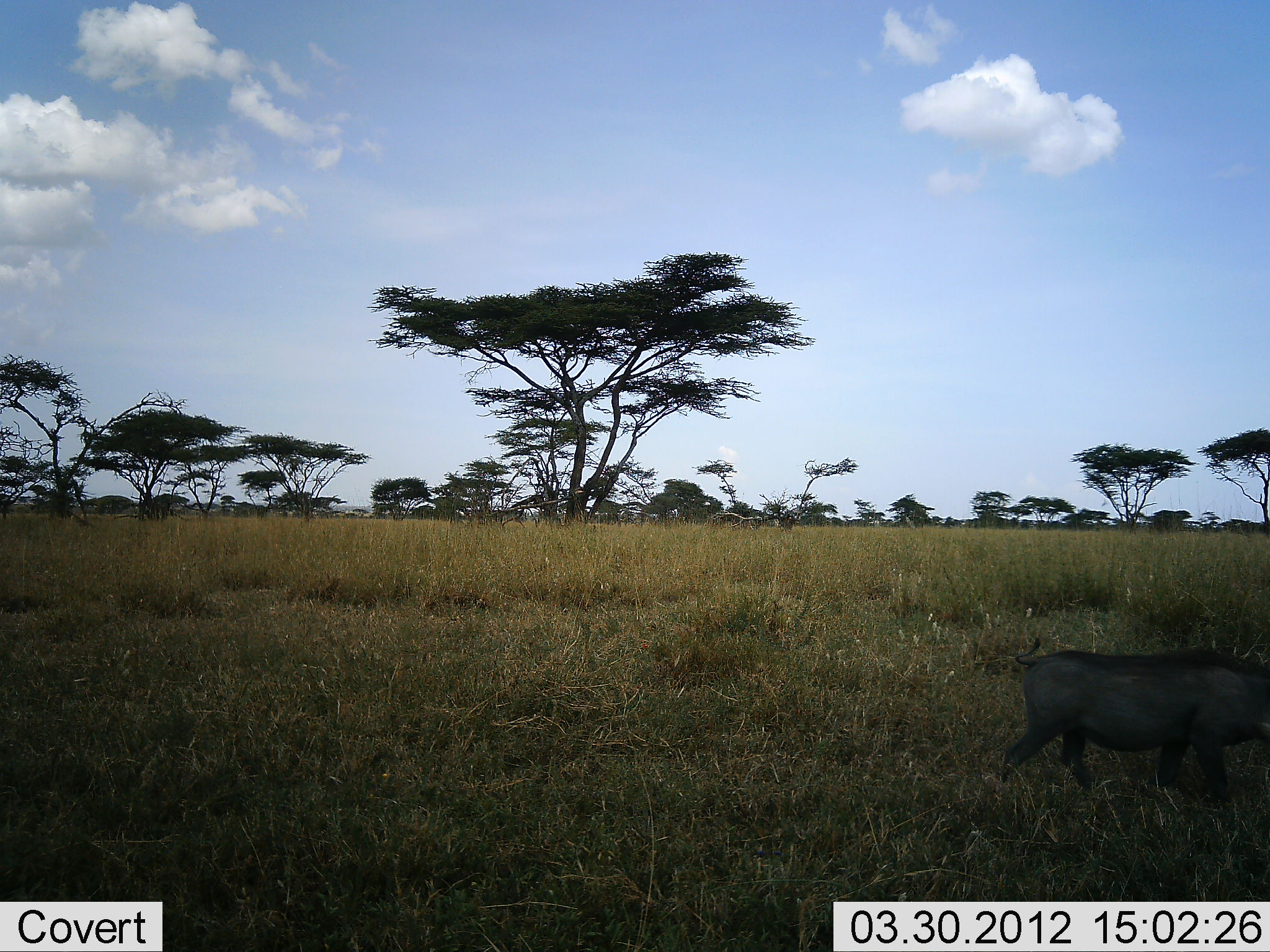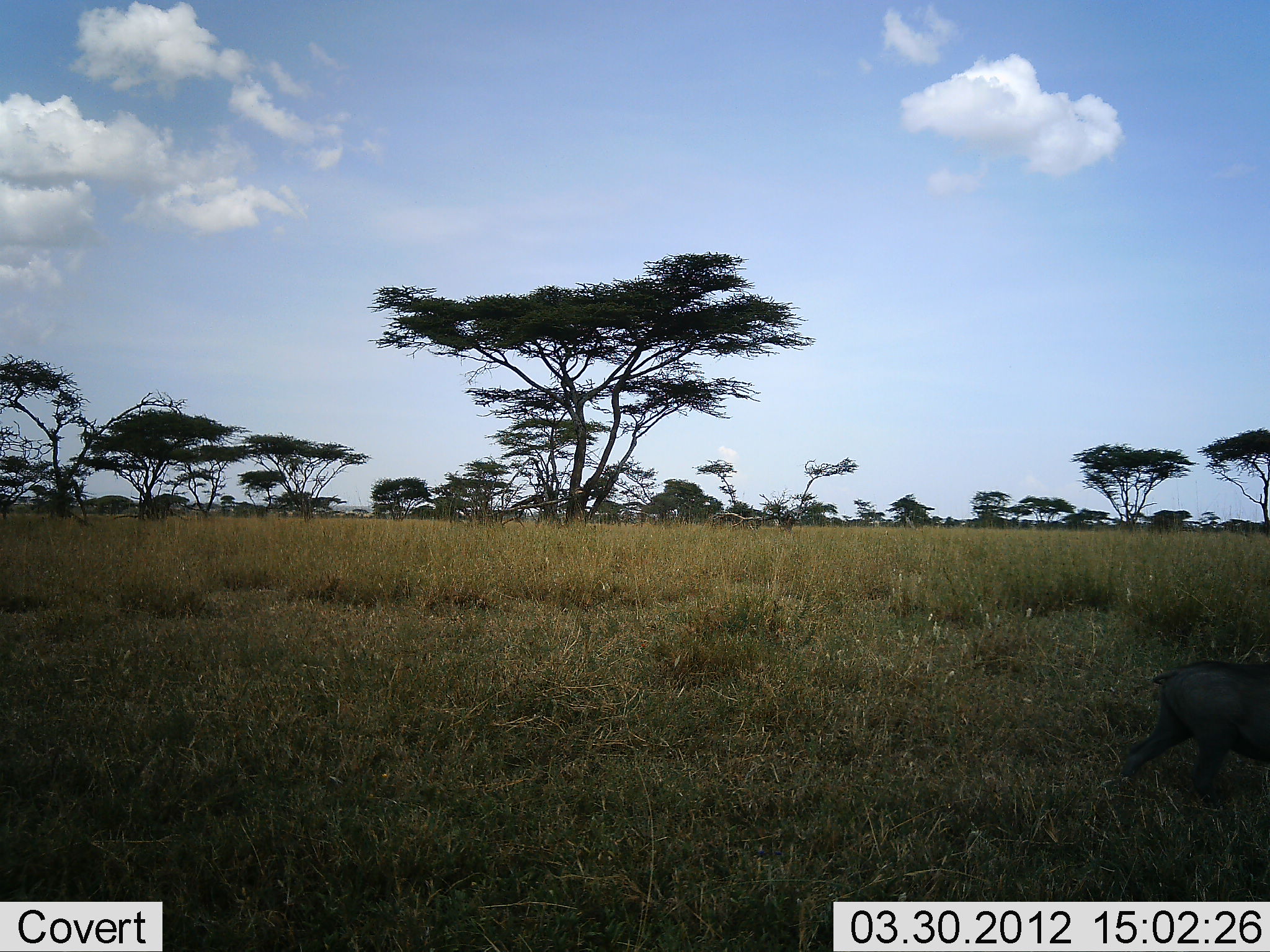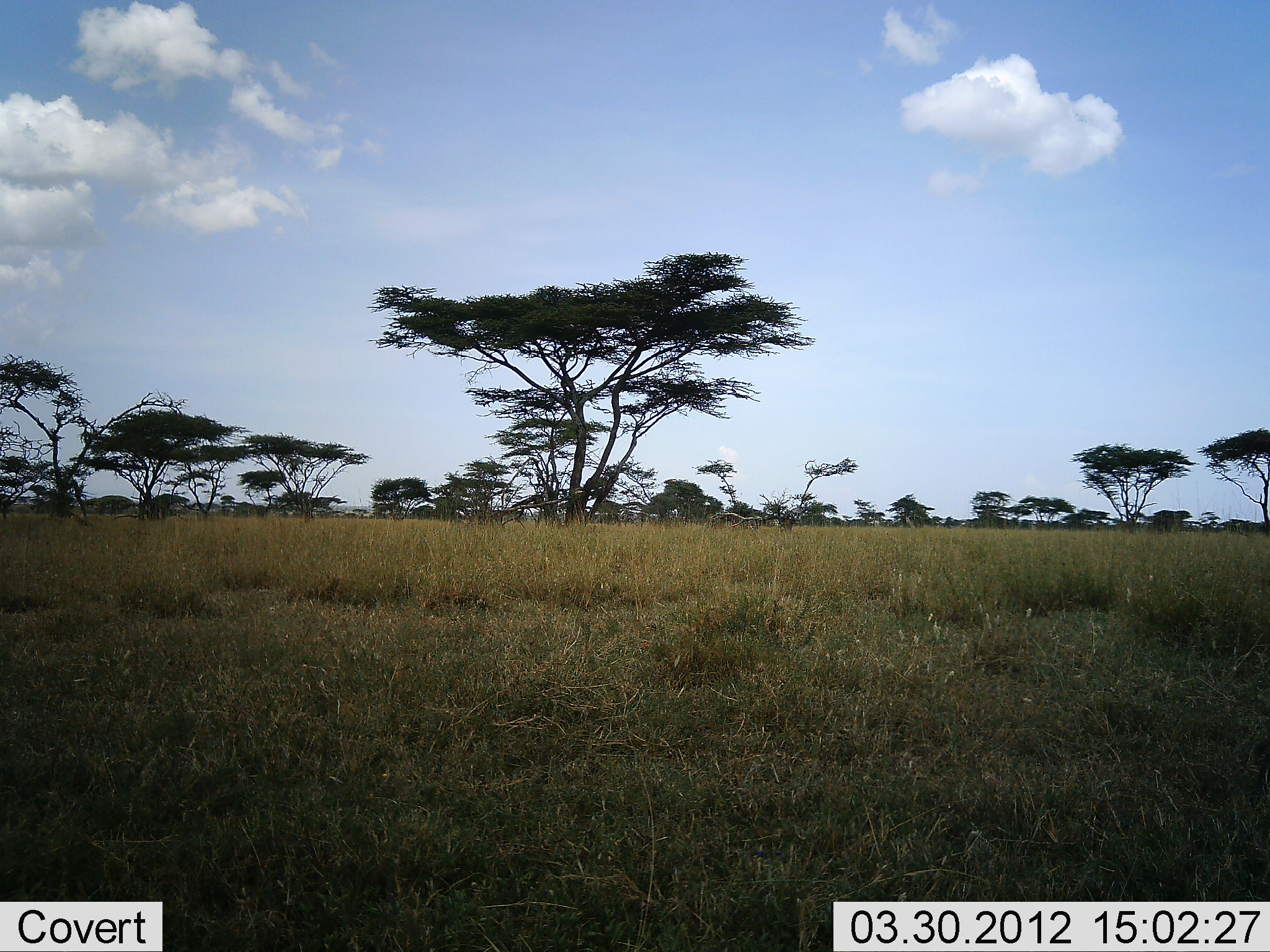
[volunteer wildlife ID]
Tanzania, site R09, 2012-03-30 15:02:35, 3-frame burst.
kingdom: Animalia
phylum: Chordata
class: Mammalia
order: Artiodactyla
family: Suidae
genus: Phacochoerus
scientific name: Phacochoerus africanus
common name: warthog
Warthog (Phacochoerus africanus), count 1. Behavior (volunteer vote fractions): standing 0%, resting 0%, moving 100%, interacting 0%. Young present (vote fraction): 0%. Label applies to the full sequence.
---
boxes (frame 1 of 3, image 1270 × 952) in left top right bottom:
animal: 993 634 1268 802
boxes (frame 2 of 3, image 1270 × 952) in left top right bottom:
animal: 1121 663 1270 801